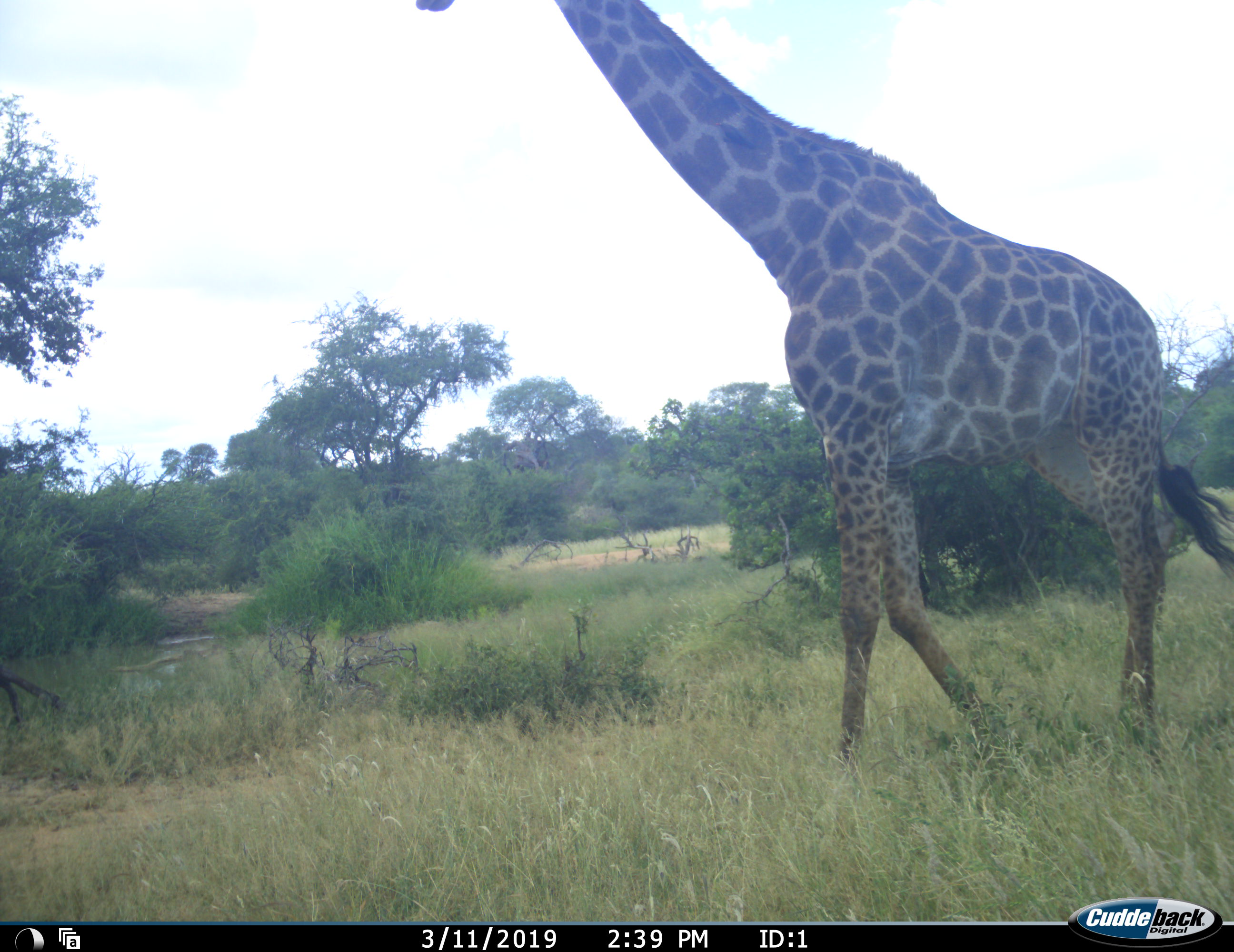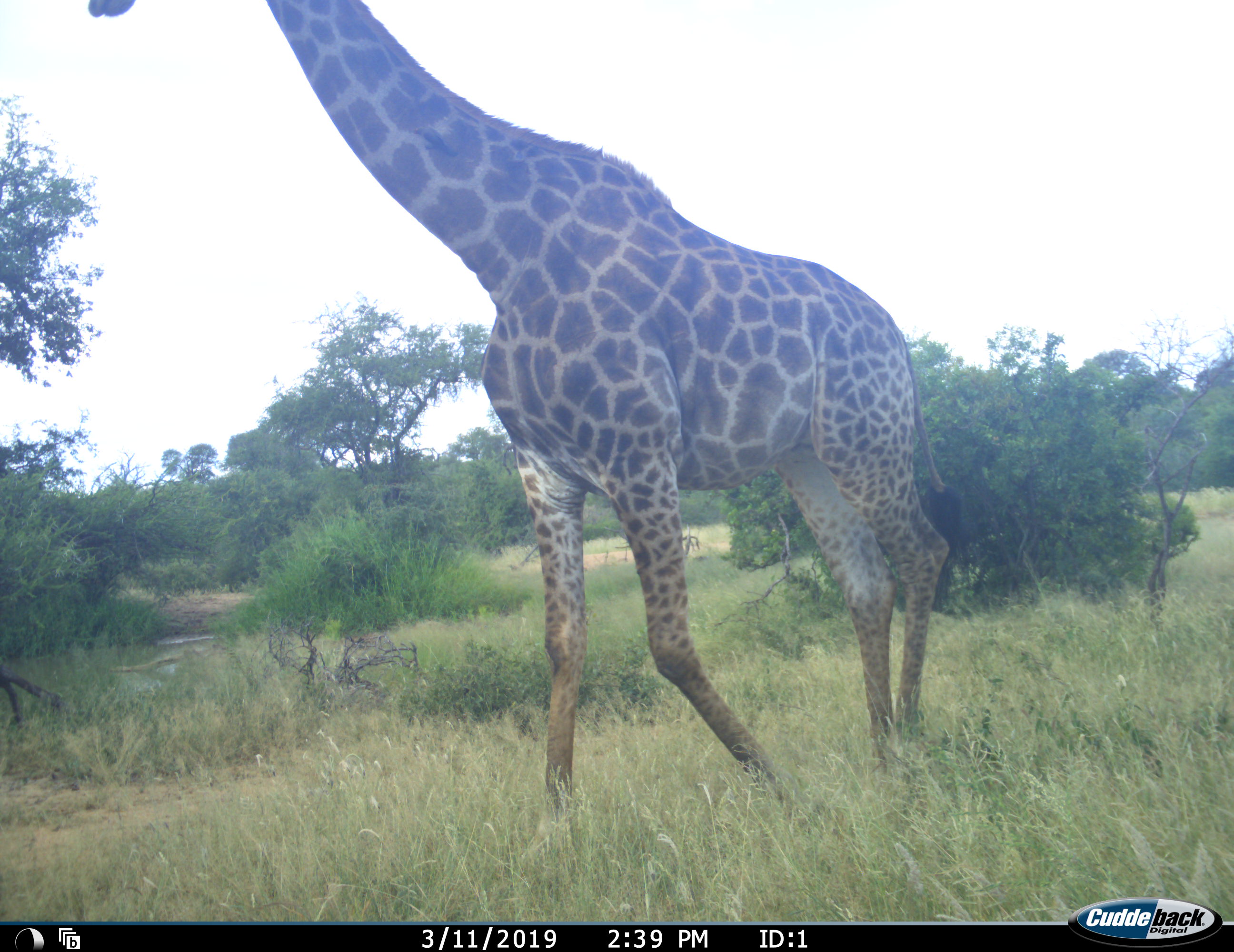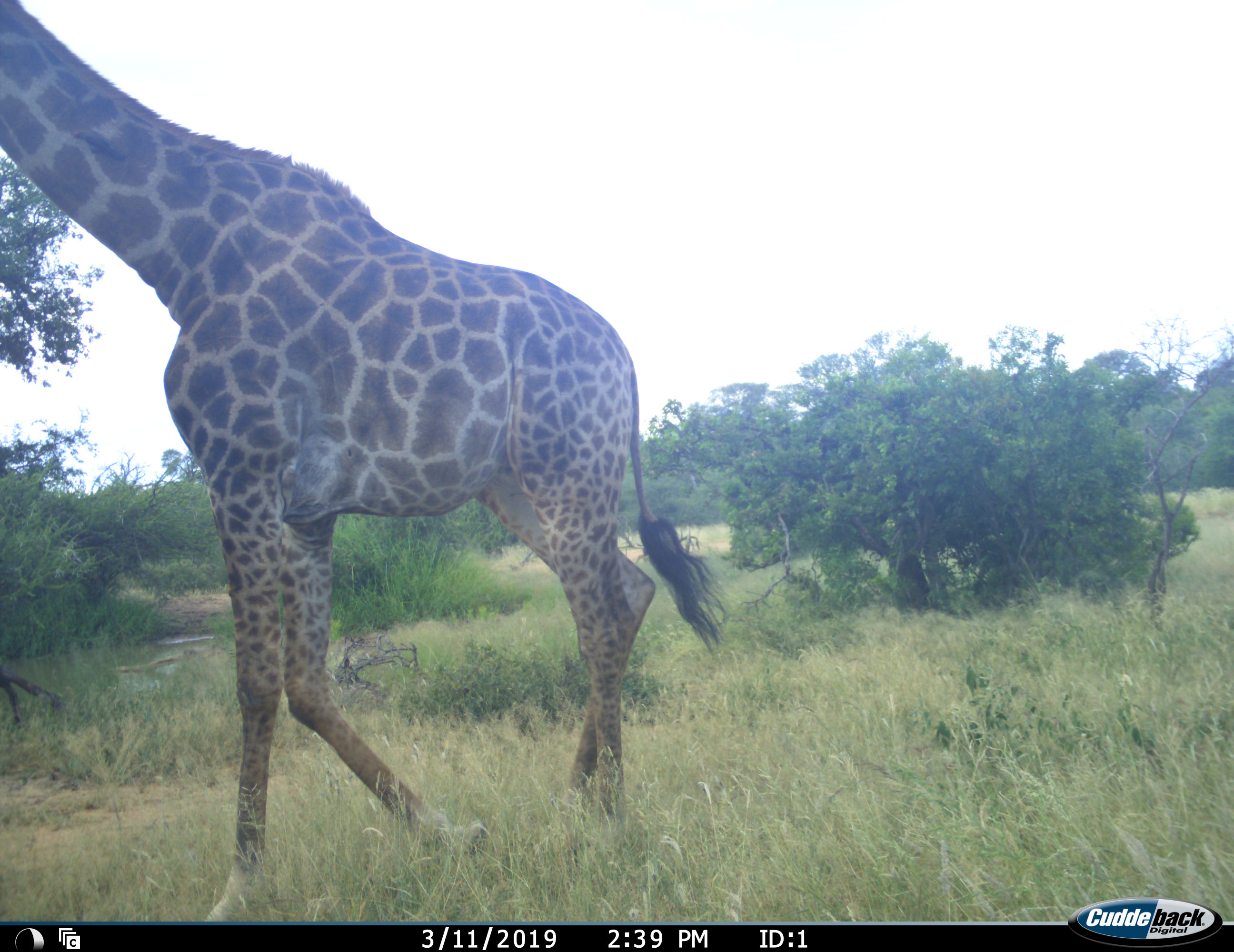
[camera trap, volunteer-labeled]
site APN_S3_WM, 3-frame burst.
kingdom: Animalia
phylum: Chordata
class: Mammalia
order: Artiodactyla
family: Giraffidae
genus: Giraffa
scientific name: Giraffa camelopardalis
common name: giraffe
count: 1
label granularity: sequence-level